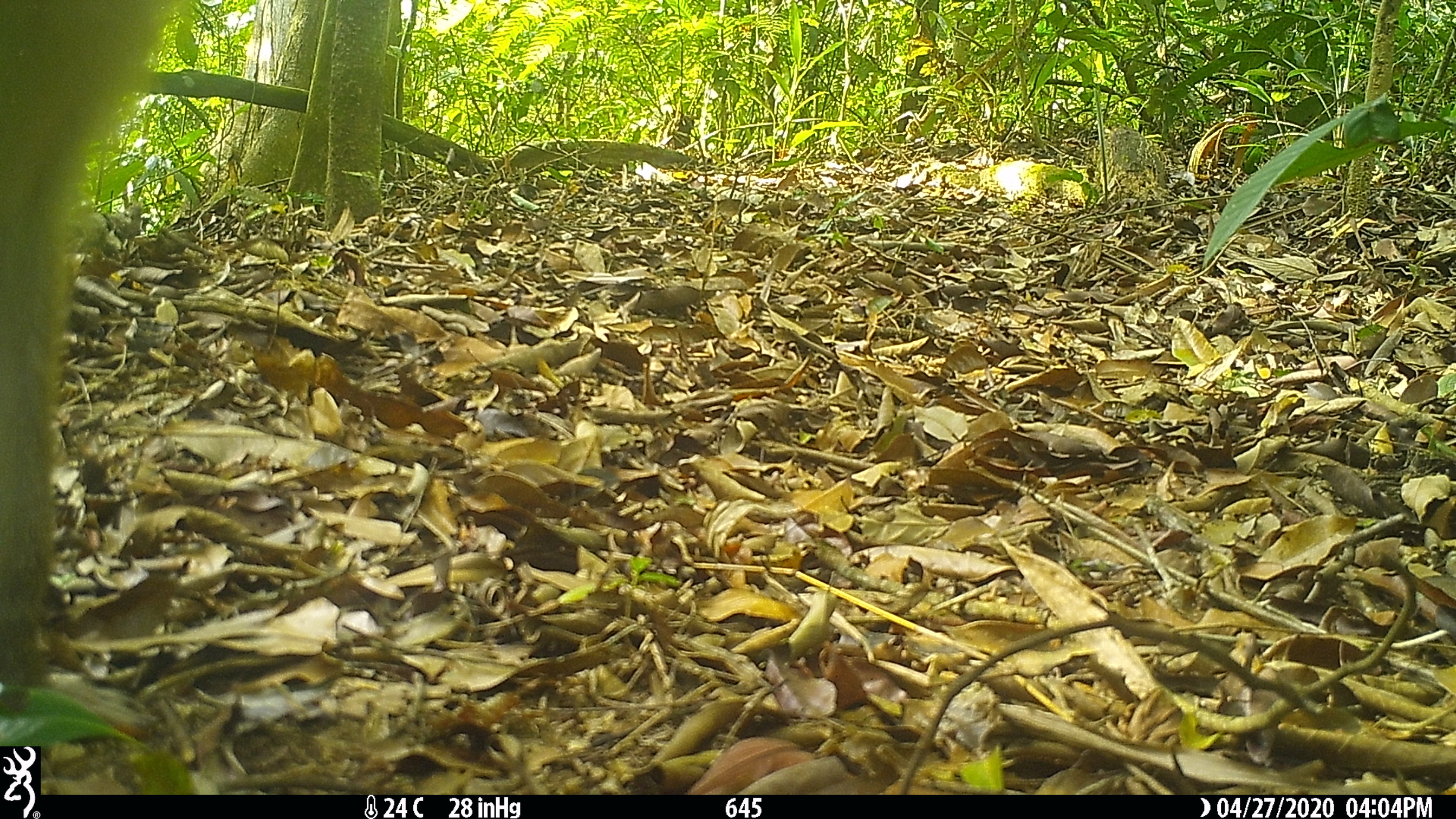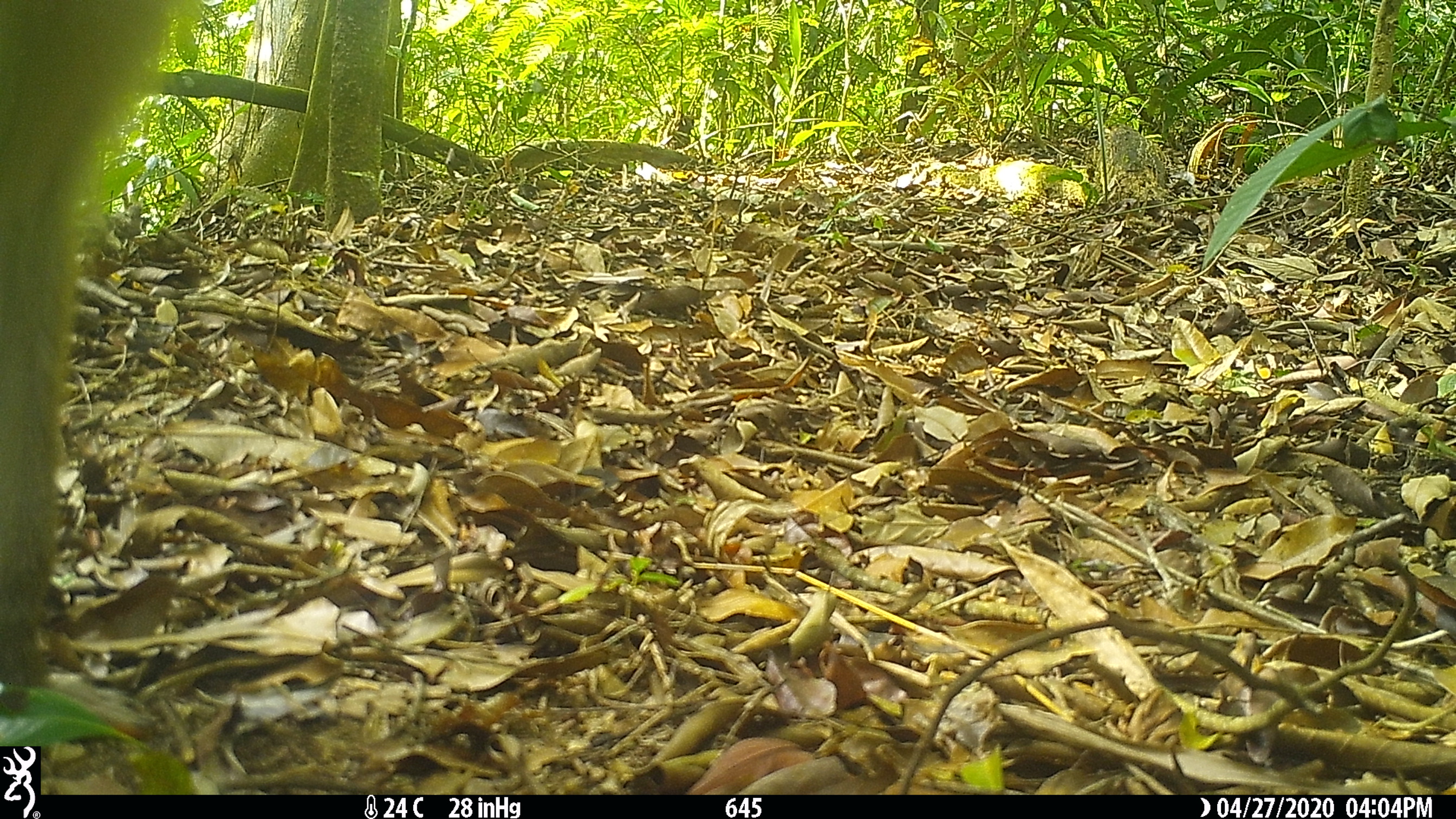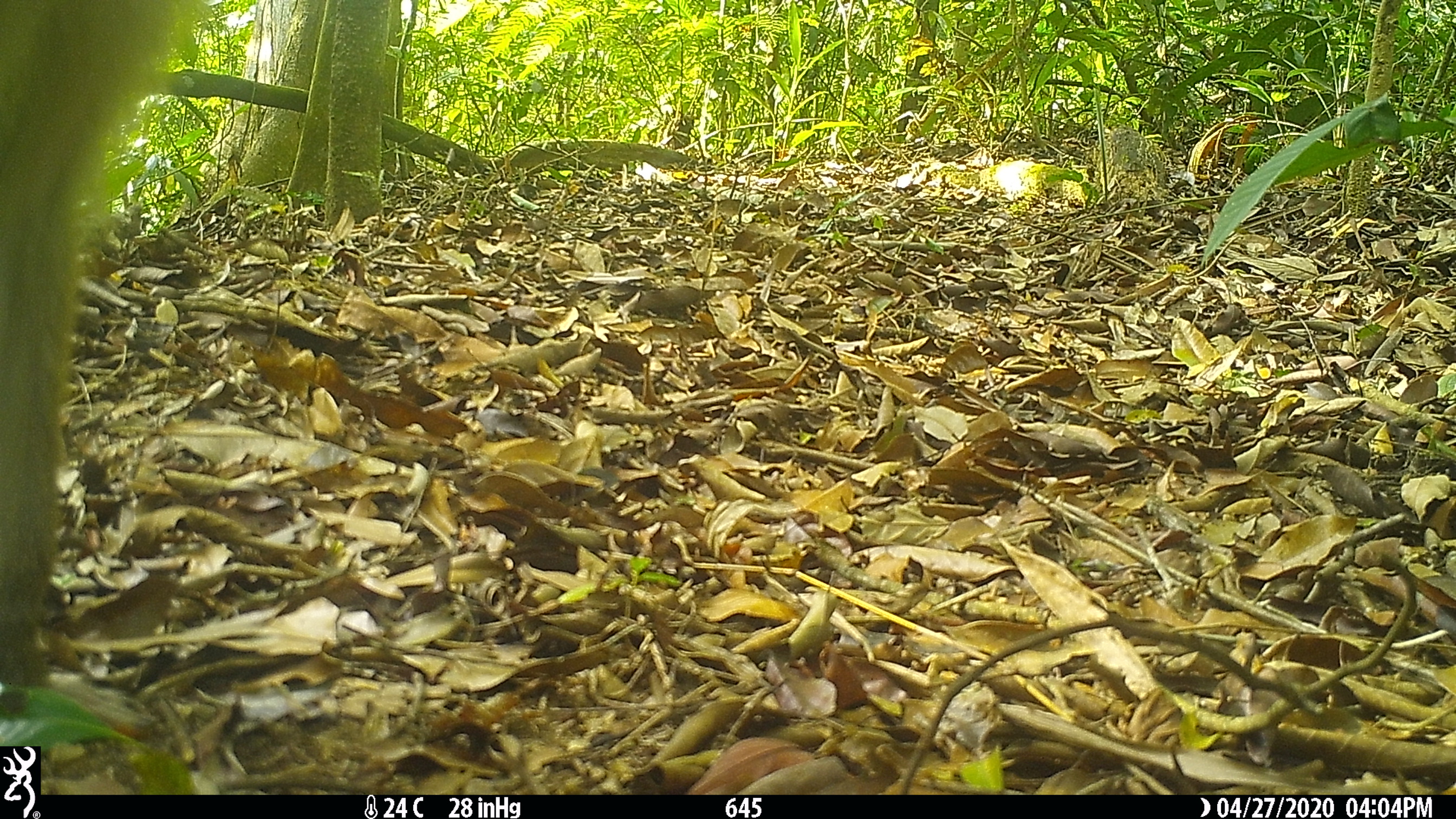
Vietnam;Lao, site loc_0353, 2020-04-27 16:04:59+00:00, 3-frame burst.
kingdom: Animalia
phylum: Chordata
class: Mammalia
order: Primates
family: Cercopithecidae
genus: Macaca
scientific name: Macaca nemestrina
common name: pig-tailed macaque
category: pig tailed macaque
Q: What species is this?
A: Pig tailed macaque (pig-tailed macaque) (Macaca nemestrina).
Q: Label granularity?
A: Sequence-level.